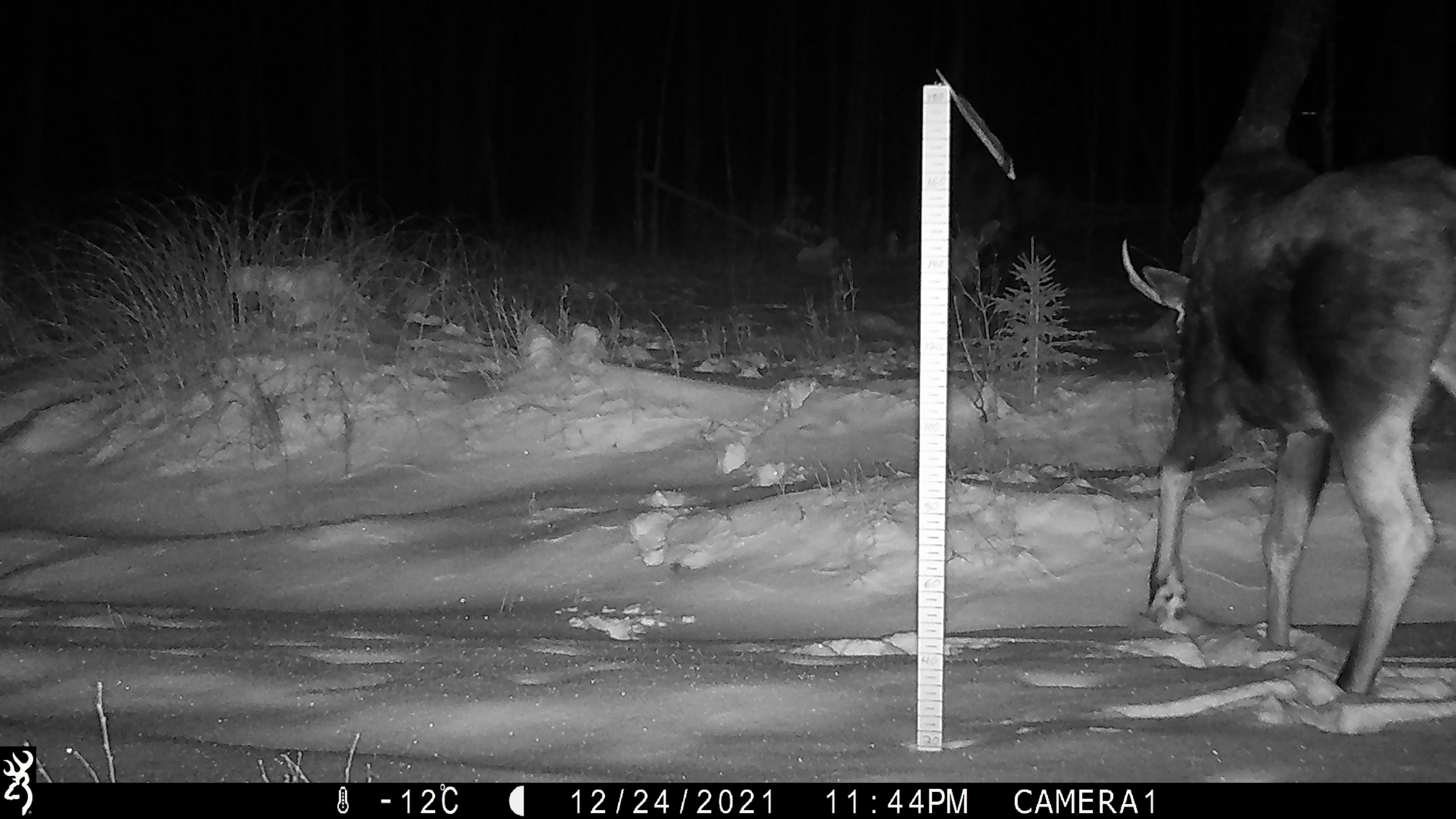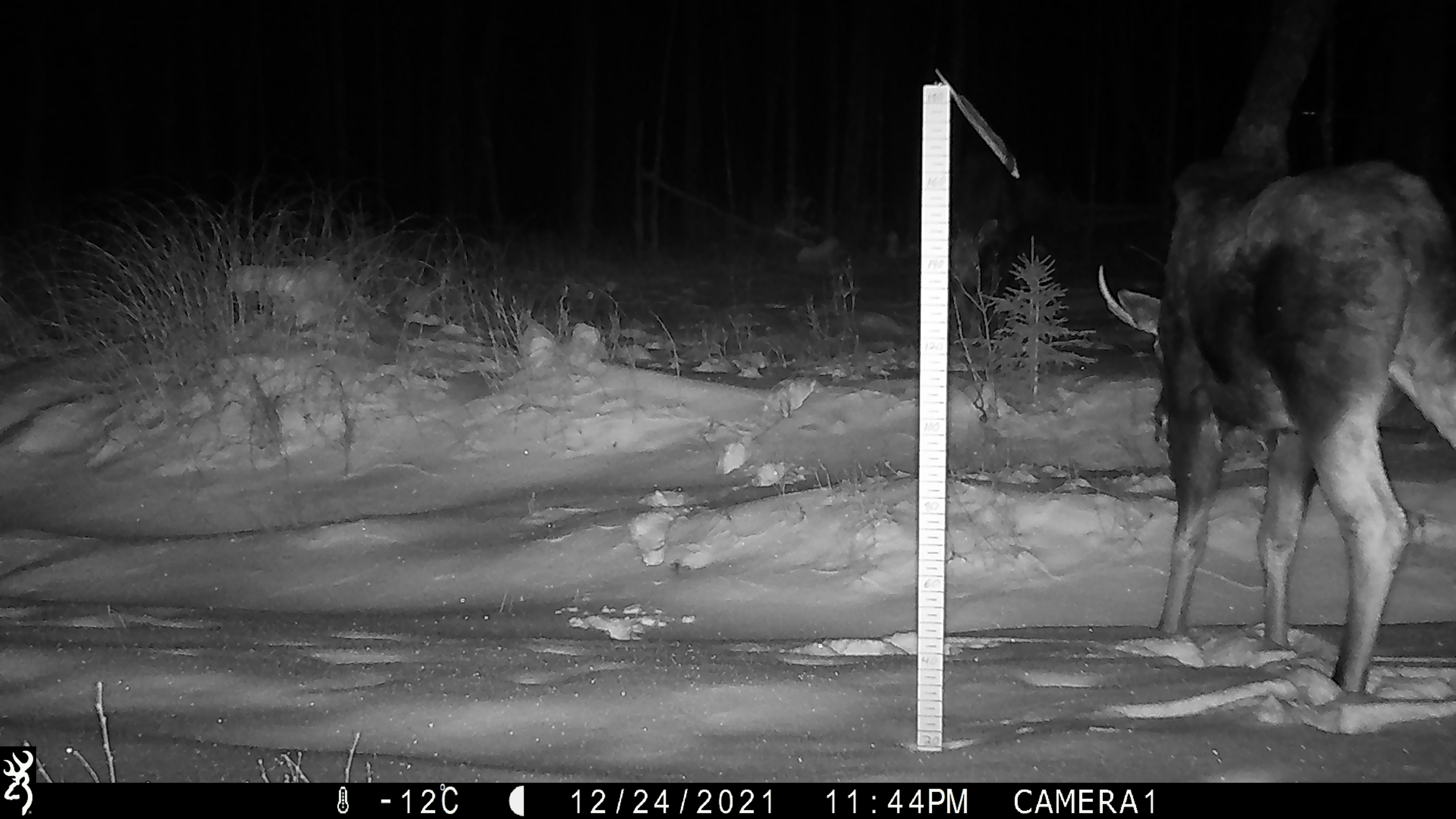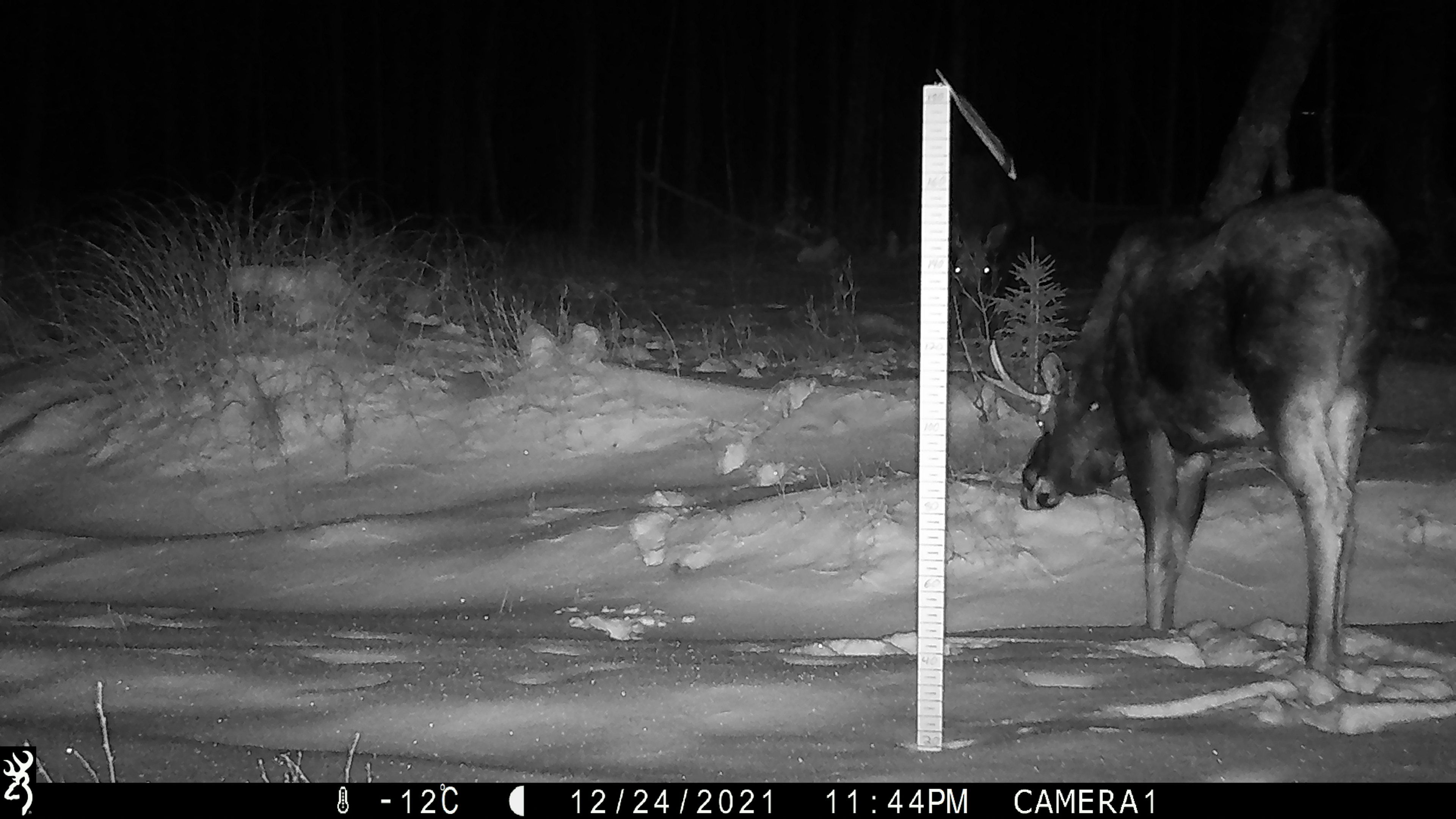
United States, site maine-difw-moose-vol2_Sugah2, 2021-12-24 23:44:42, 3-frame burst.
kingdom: Animalia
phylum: Chordata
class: Mammalia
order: Artiodactyla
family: Cervidae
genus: Alces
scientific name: Alces alces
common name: moose